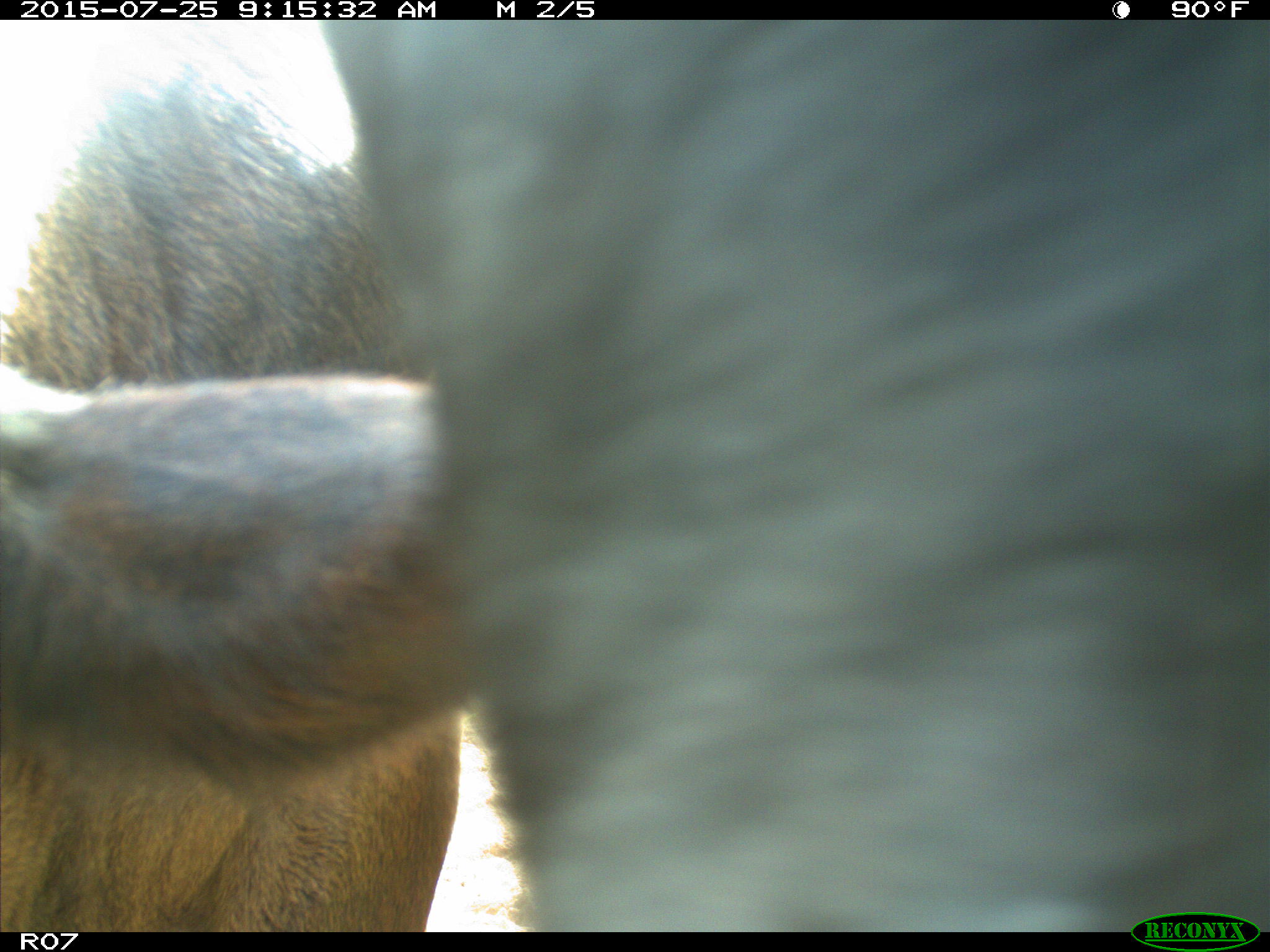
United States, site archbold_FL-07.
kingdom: Animalia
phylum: Chordata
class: Mammalia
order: Artiodactyla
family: Bovidae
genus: Bos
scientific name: Bos taurus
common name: domestic cow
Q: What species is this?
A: Bos taurus (domestic cow).